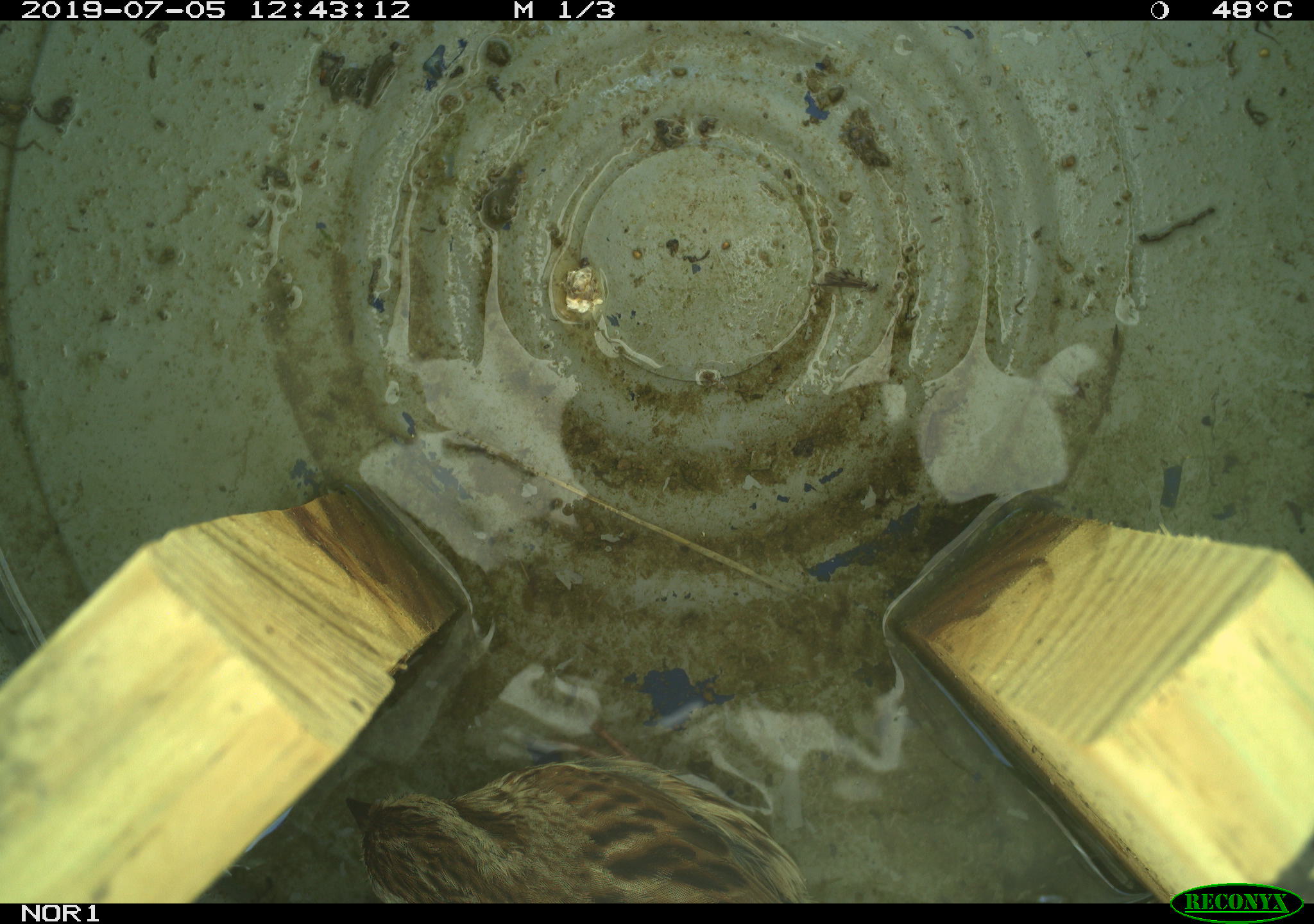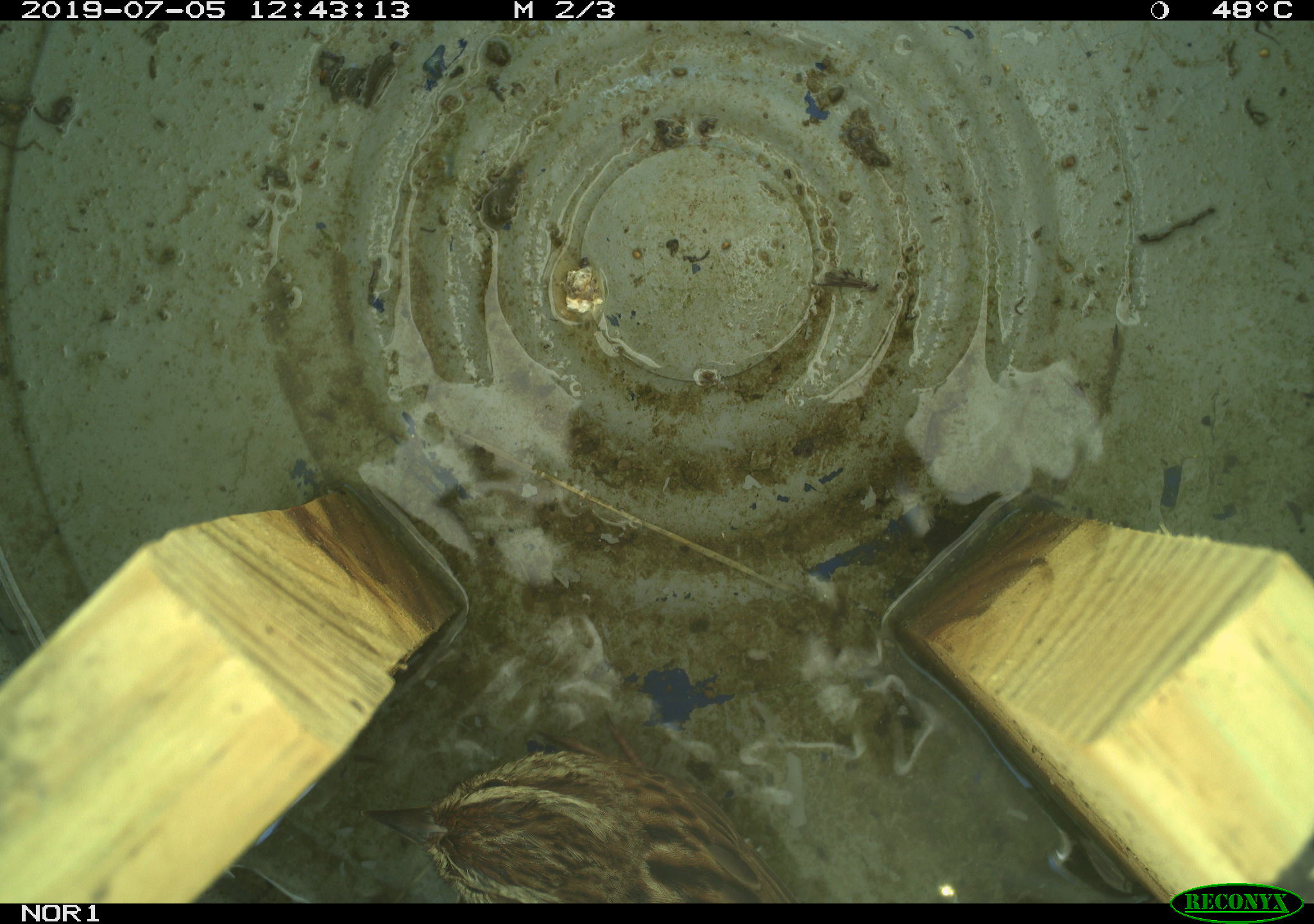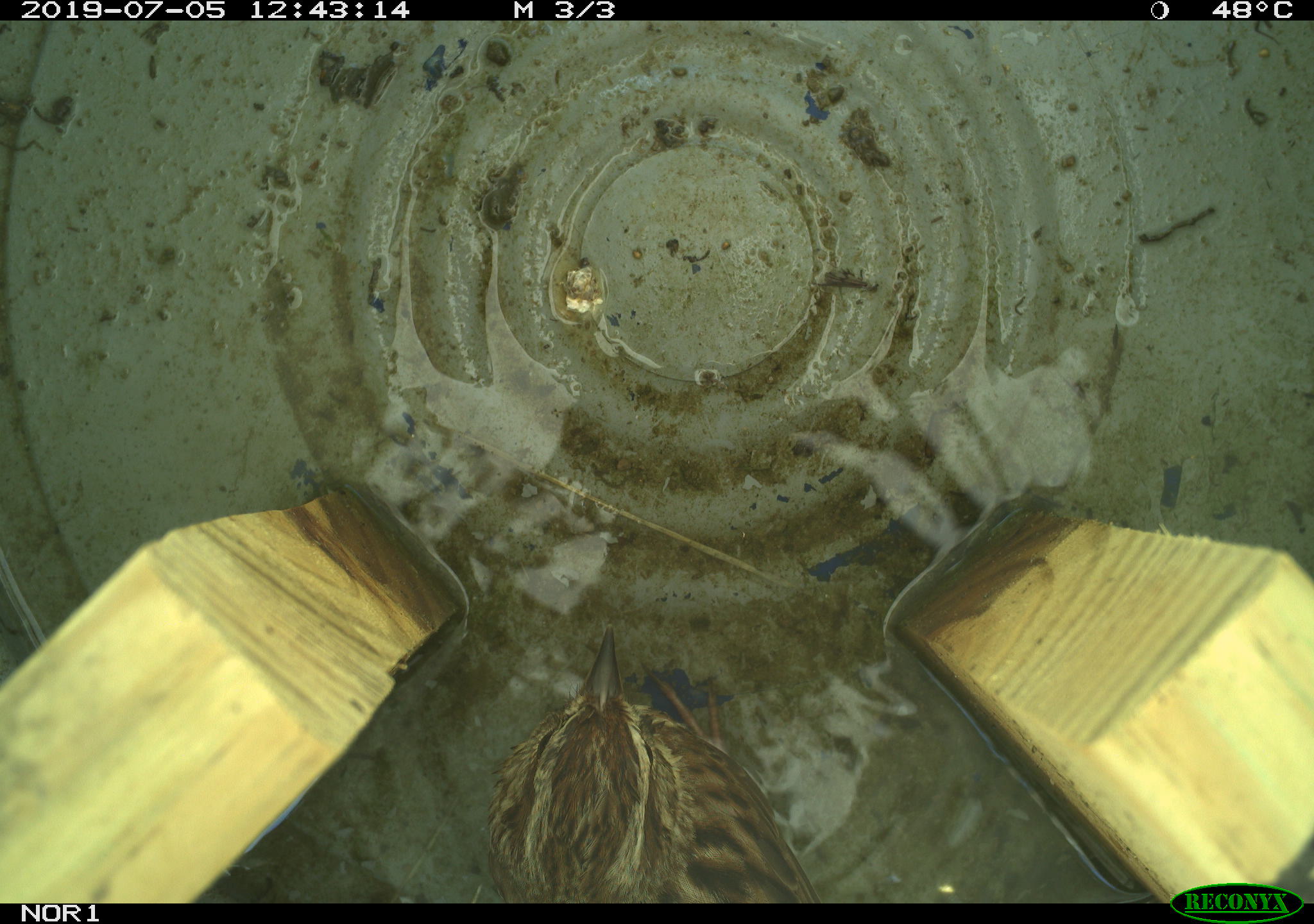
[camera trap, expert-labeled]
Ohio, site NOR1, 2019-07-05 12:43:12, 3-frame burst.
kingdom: Animalia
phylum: Chordata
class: Aves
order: Passeriformes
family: Passerellidae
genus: Melospiza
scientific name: Melospiza melodia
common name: song sparrow